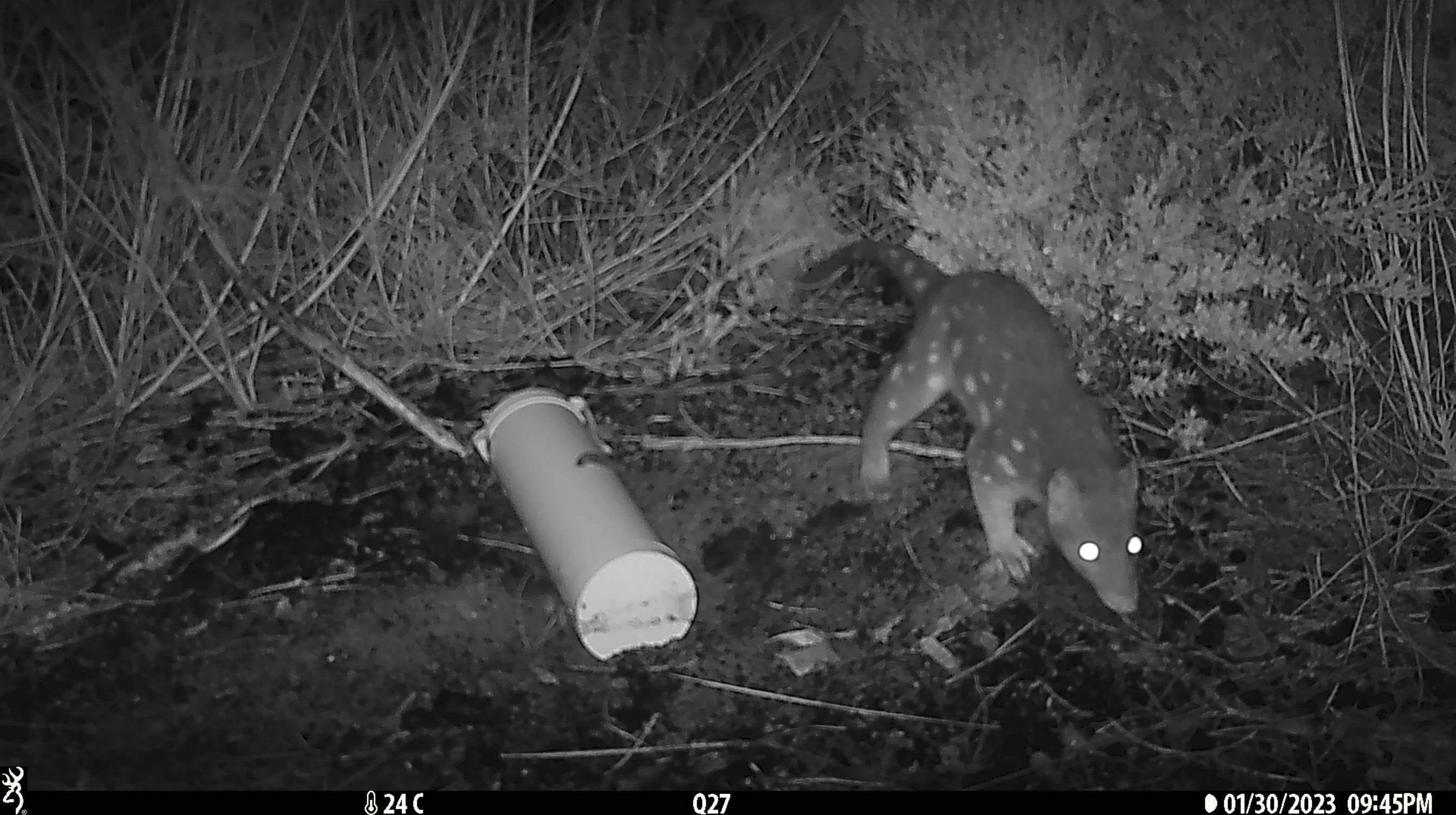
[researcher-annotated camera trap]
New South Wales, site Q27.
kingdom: Animalia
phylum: Chordata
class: Mammalia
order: Dasyuromorphia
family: Dasyuridae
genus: Dasyurus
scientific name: Dasyurus maculatus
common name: spotted-tailed quoll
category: quoll